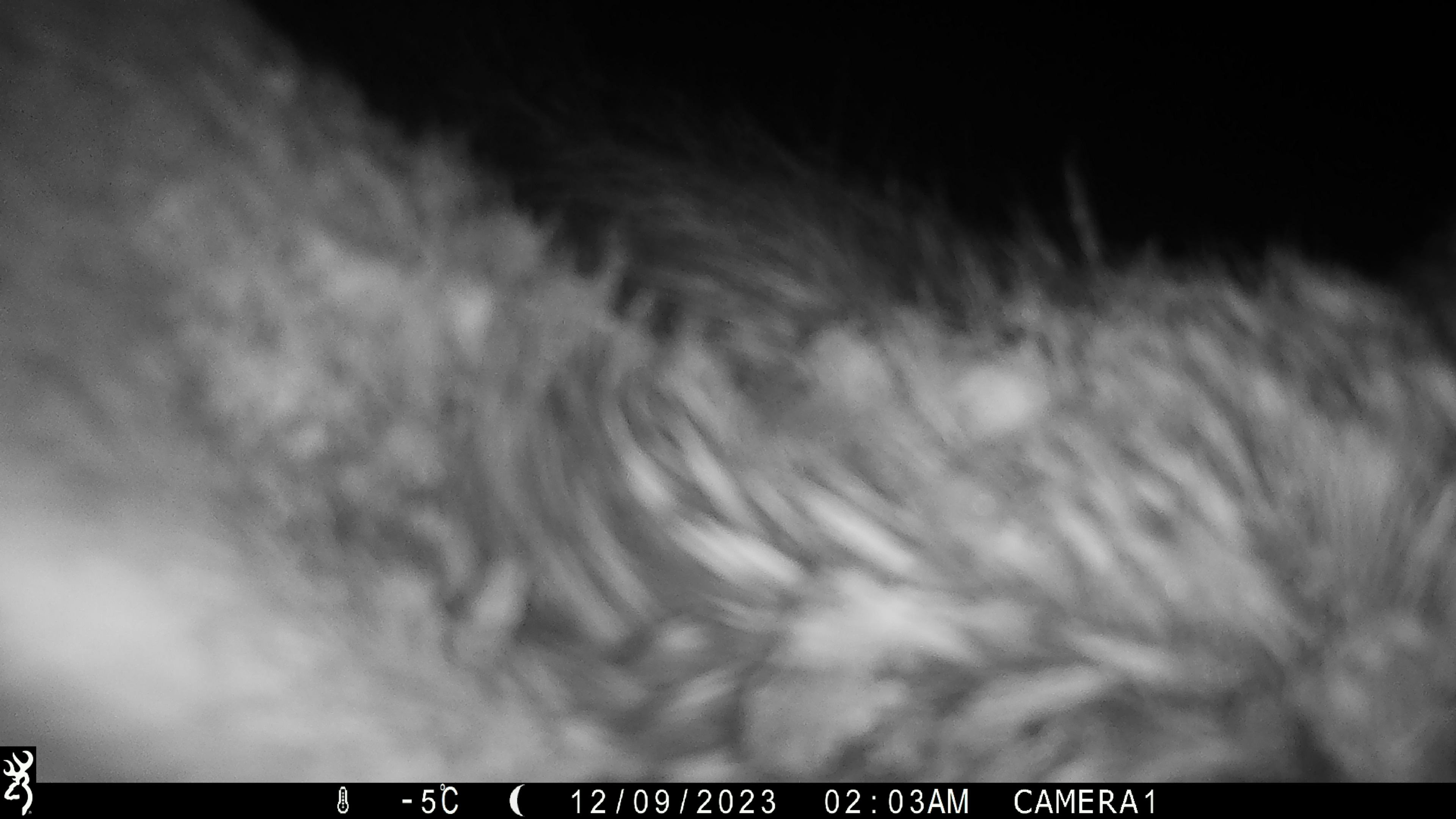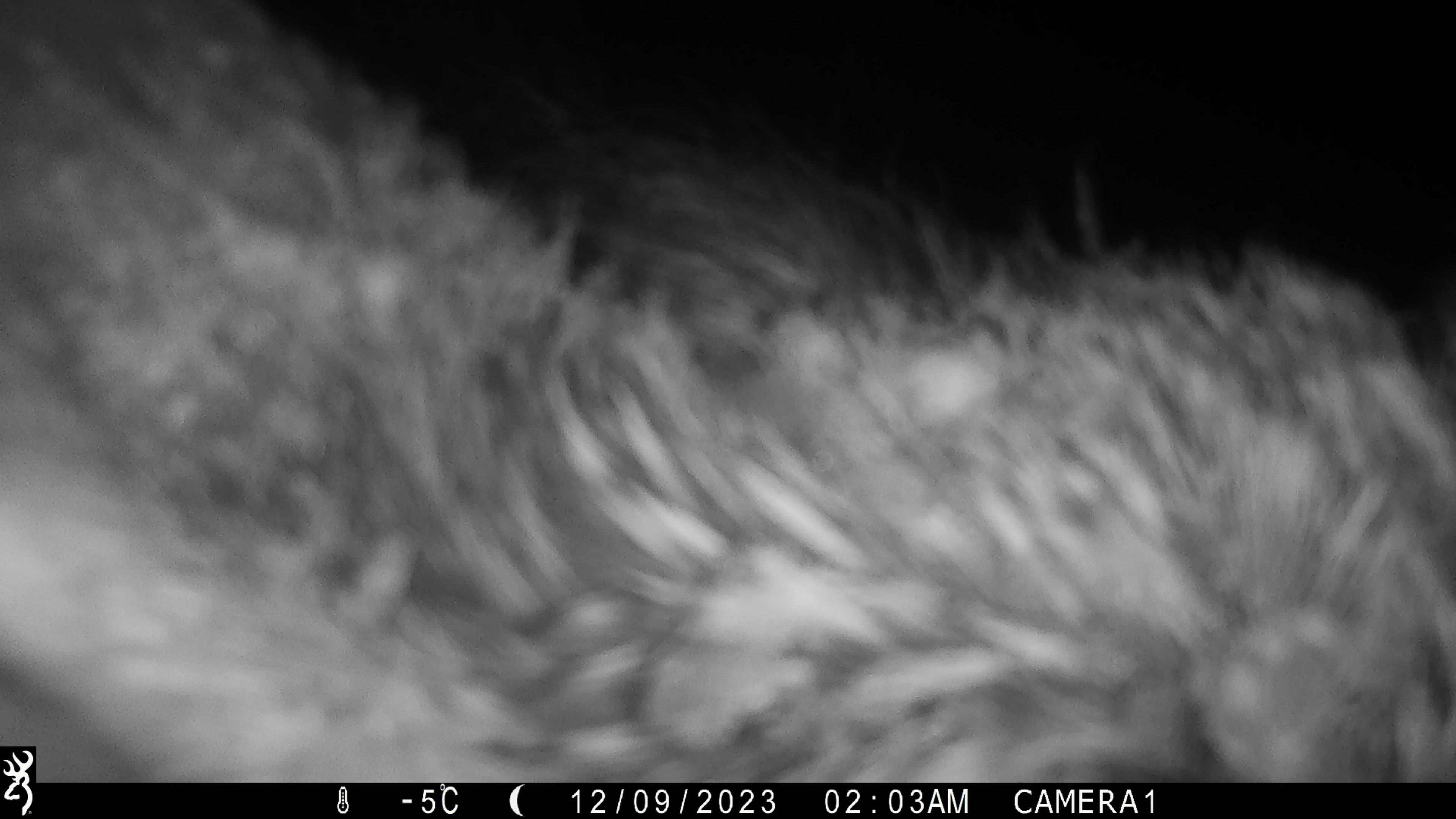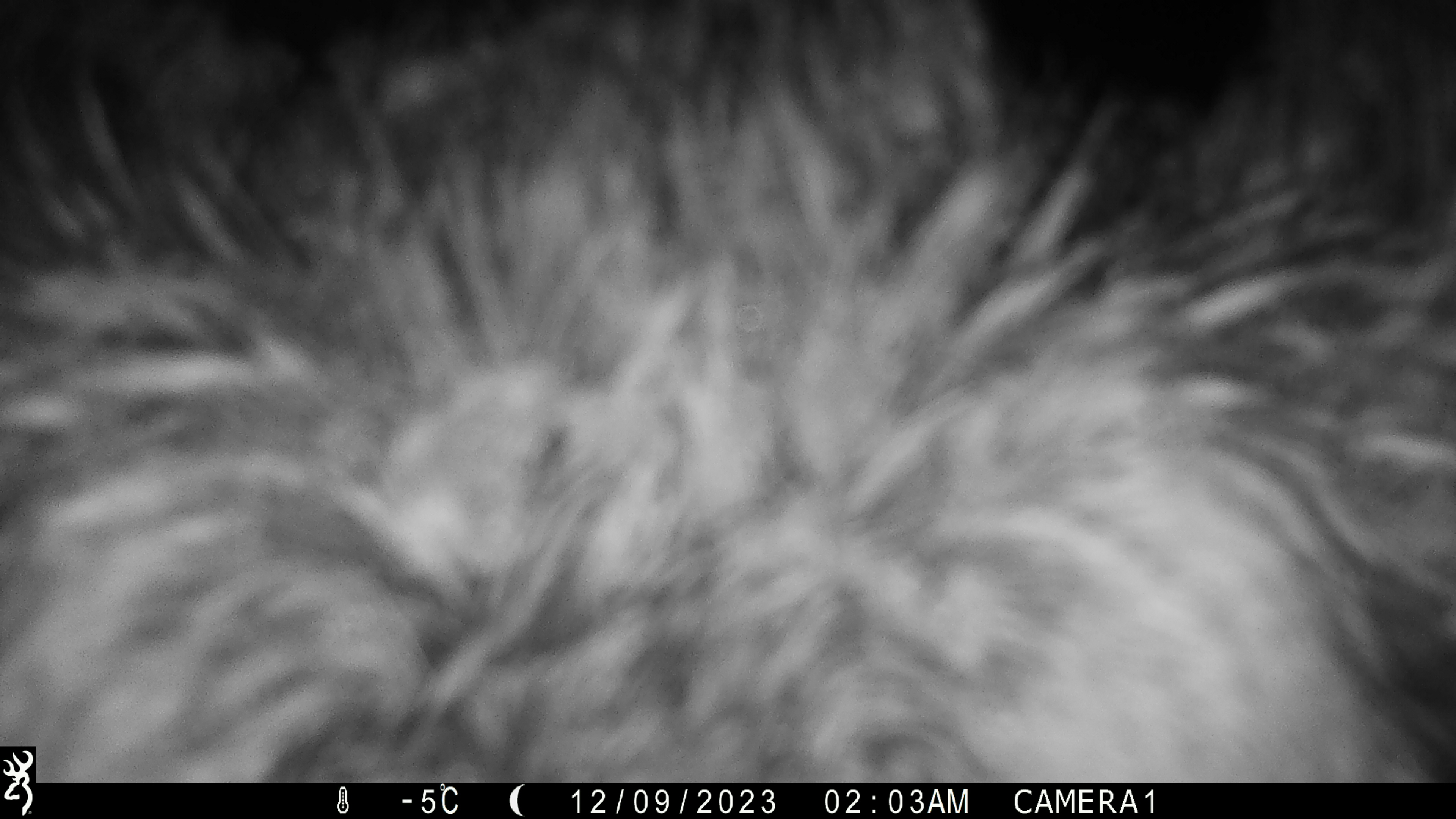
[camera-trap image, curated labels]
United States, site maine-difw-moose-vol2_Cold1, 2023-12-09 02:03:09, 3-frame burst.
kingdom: Animalia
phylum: Chordata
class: Mammalia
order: Artiodactyla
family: Cervidae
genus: Alces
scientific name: Alces alces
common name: moose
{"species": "moose (Alces alces)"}